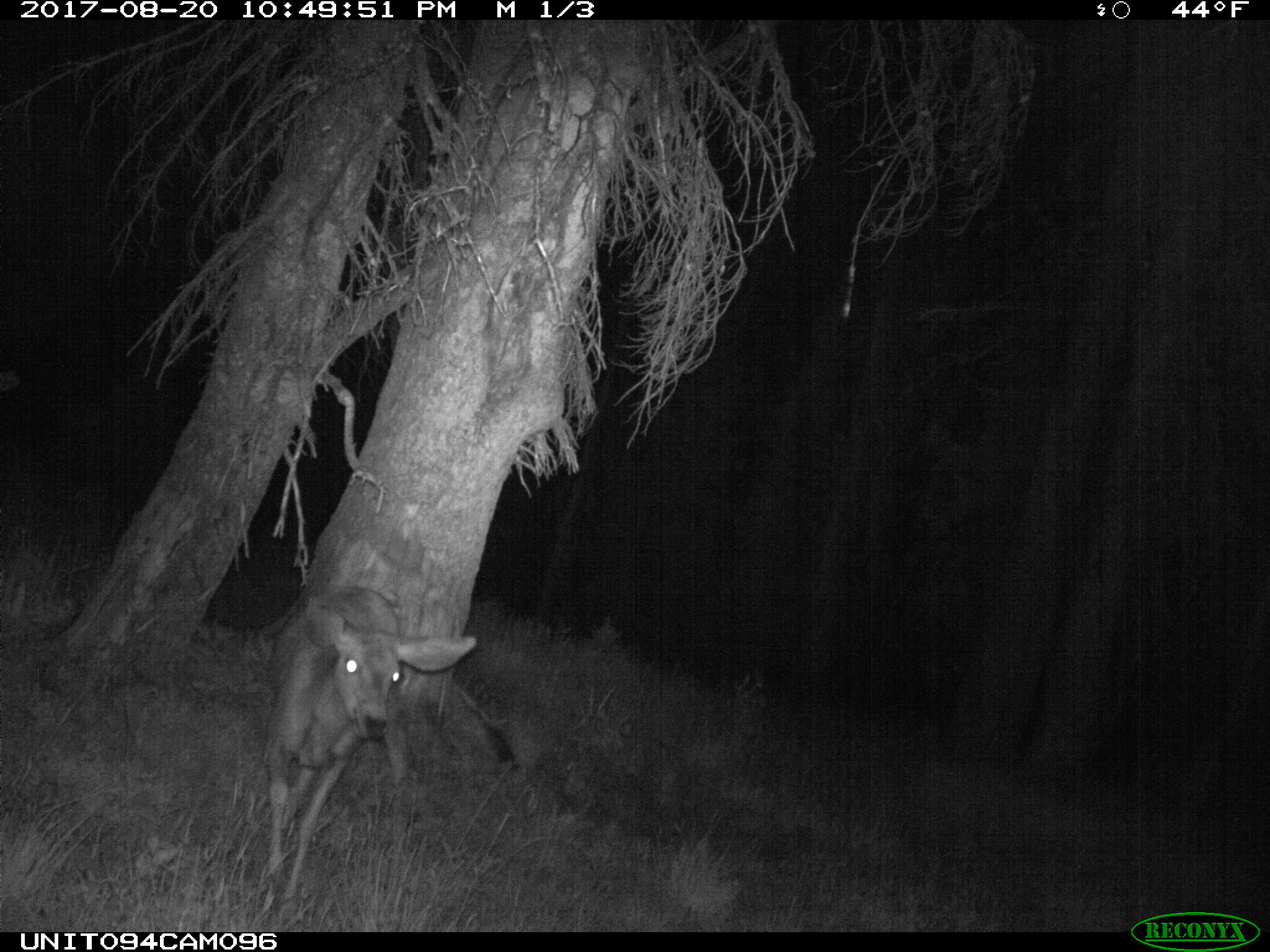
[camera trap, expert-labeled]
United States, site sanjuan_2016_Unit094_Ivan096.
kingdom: Animalia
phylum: Chordata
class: Mammalia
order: Artiodactyla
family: Cervidae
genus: Odocoileus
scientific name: Odocoileus hemionus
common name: mule deer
Odocoileus hemionus (mule deer).